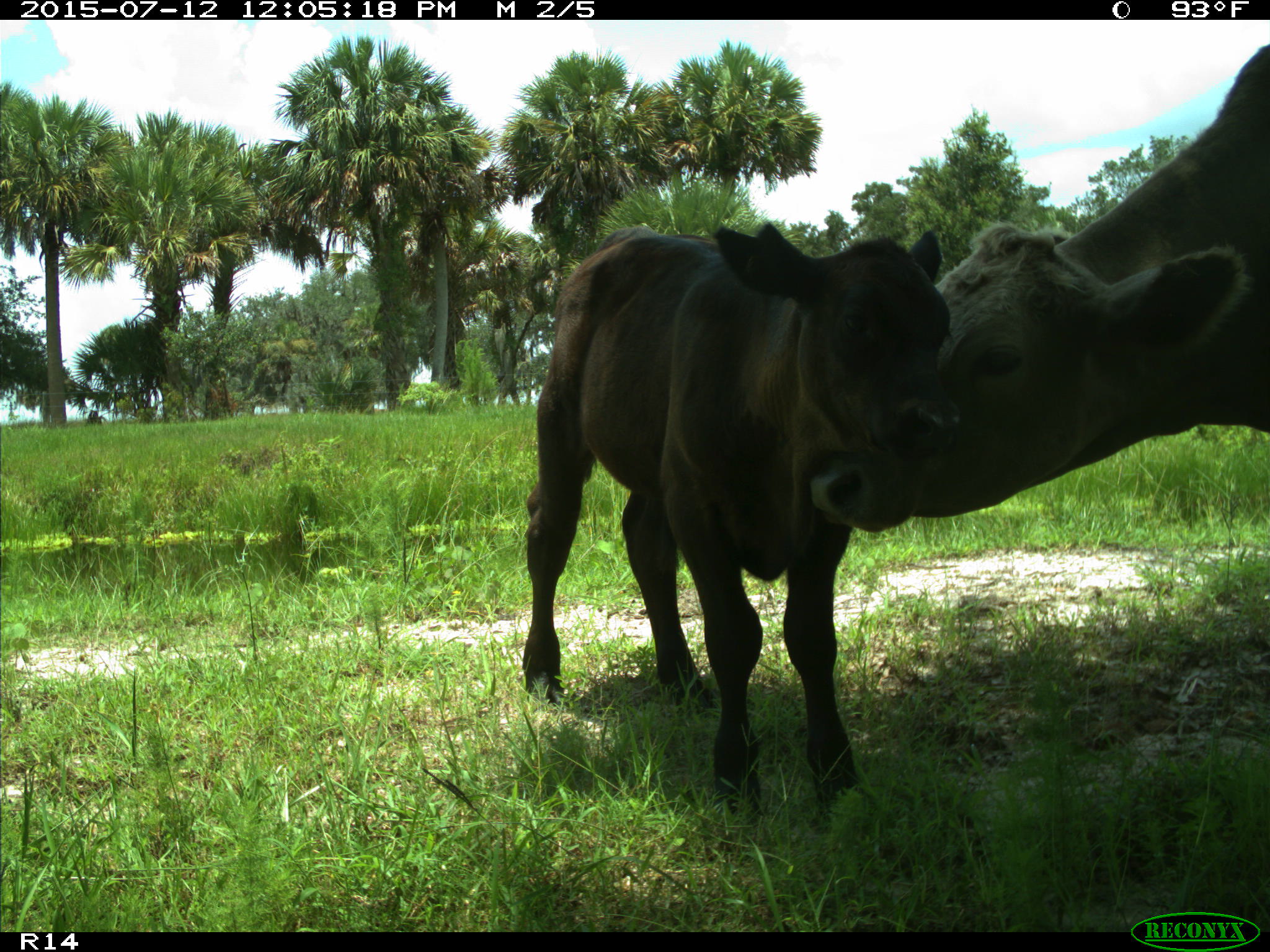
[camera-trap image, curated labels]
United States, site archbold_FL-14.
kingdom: Animalia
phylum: Chordata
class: Mammalia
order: Artiodactyla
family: Bovidae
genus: Bos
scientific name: Bos taurus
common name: domestic cow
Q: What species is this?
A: Bos taurus (domestic cow).